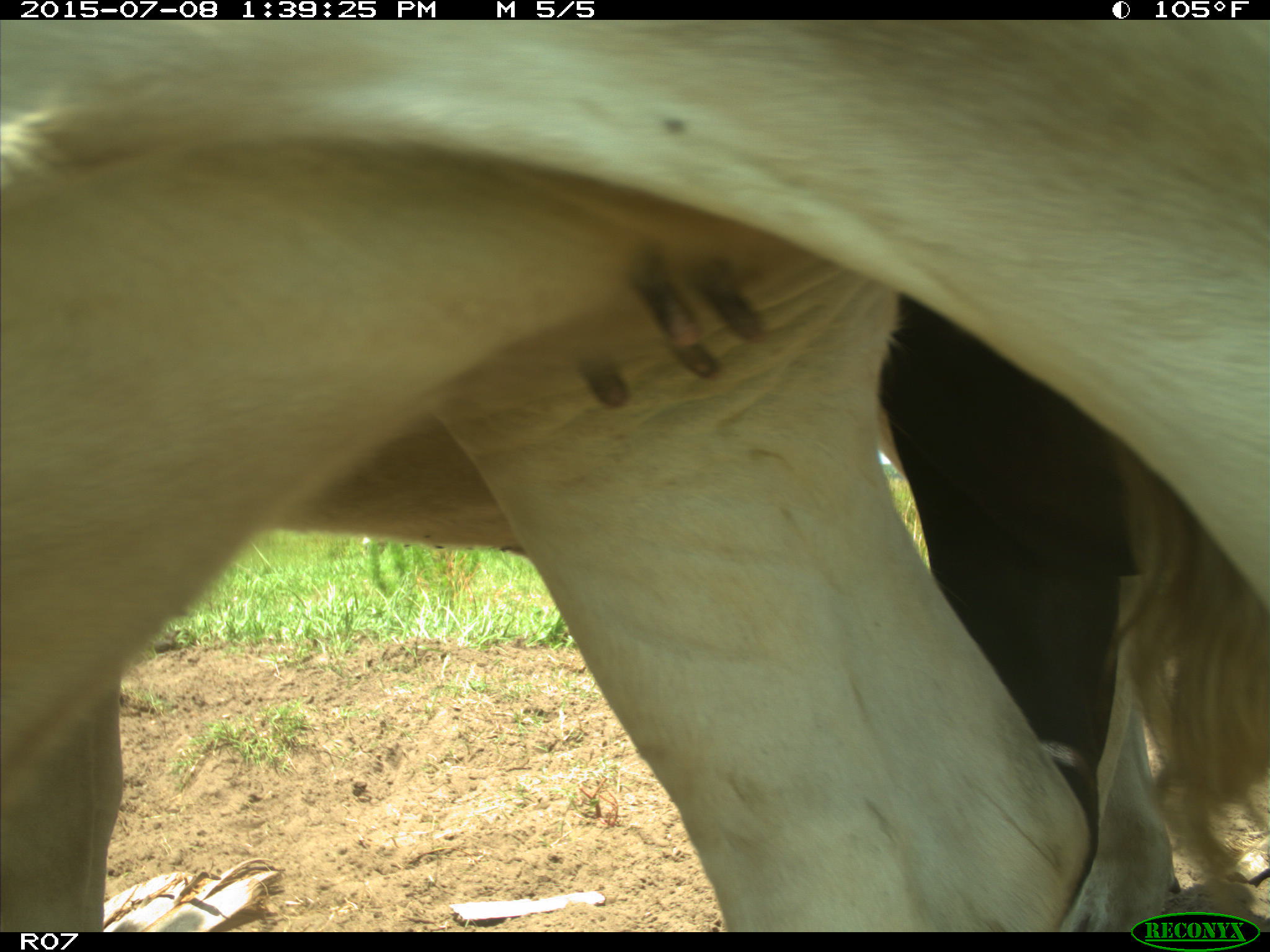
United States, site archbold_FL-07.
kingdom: Animalia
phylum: Chordata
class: Mammalia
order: Artiodactyla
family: Bovidae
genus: Bos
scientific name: Bos taurus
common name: domestic cow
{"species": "Bos taurus (domestic cow)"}